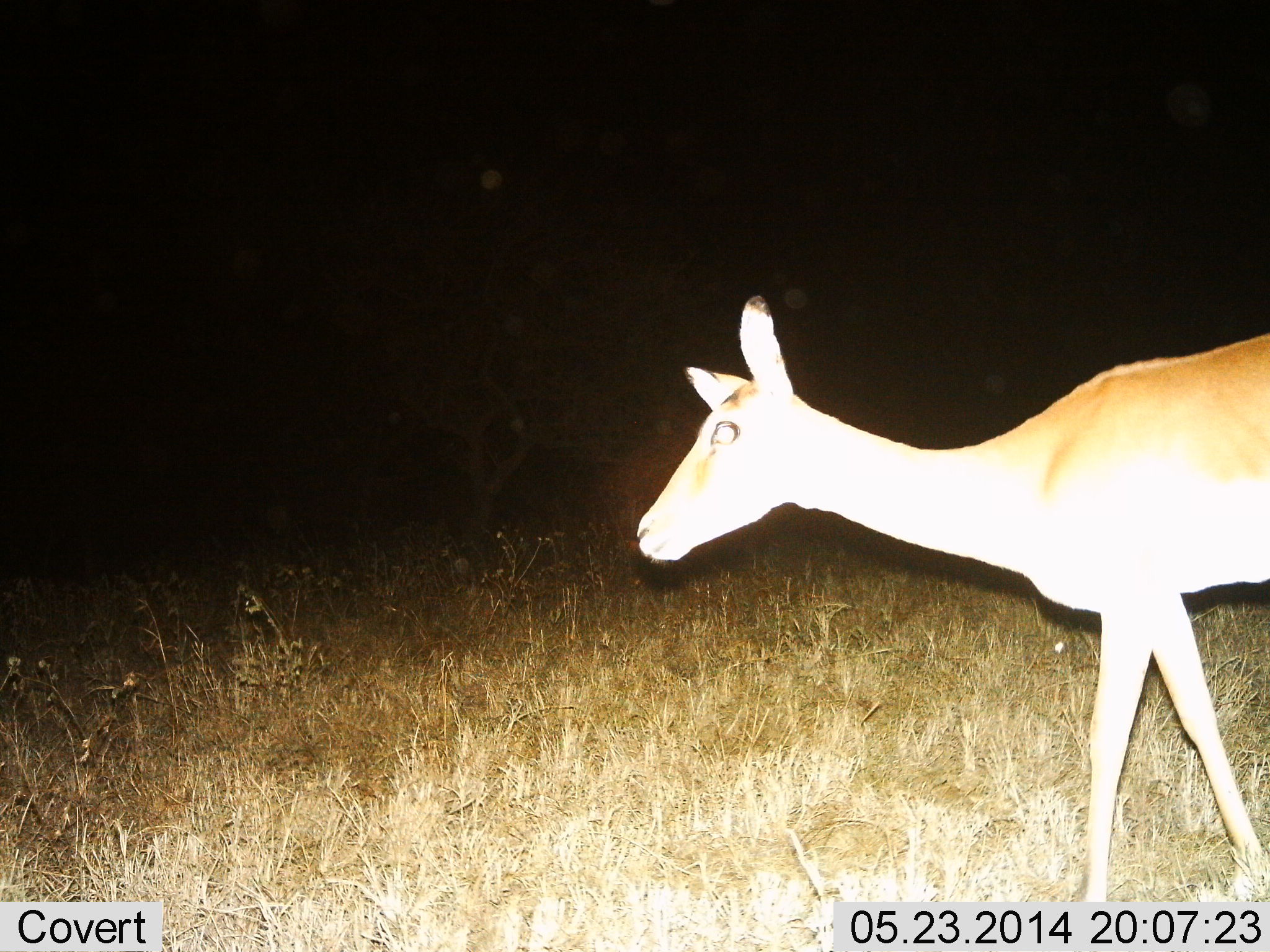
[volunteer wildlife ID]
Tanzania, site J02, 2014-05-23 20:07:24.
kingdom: Animalia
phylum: Chordata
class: Mammalia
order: Artiodactyla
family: Bovidae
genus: Aepyceros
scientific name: Aepyceros melampus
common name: impala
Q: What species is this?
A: Impala (Aepyceros melampus).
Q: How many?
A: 1.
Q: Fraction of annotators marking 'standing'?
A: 40%.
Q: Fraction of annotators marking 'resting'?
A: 0%.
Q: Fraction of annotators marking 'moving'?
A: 60%.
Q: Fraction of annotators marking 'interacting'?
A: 0%.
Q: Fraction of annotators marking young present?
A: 0%.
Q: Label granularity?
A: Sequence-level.